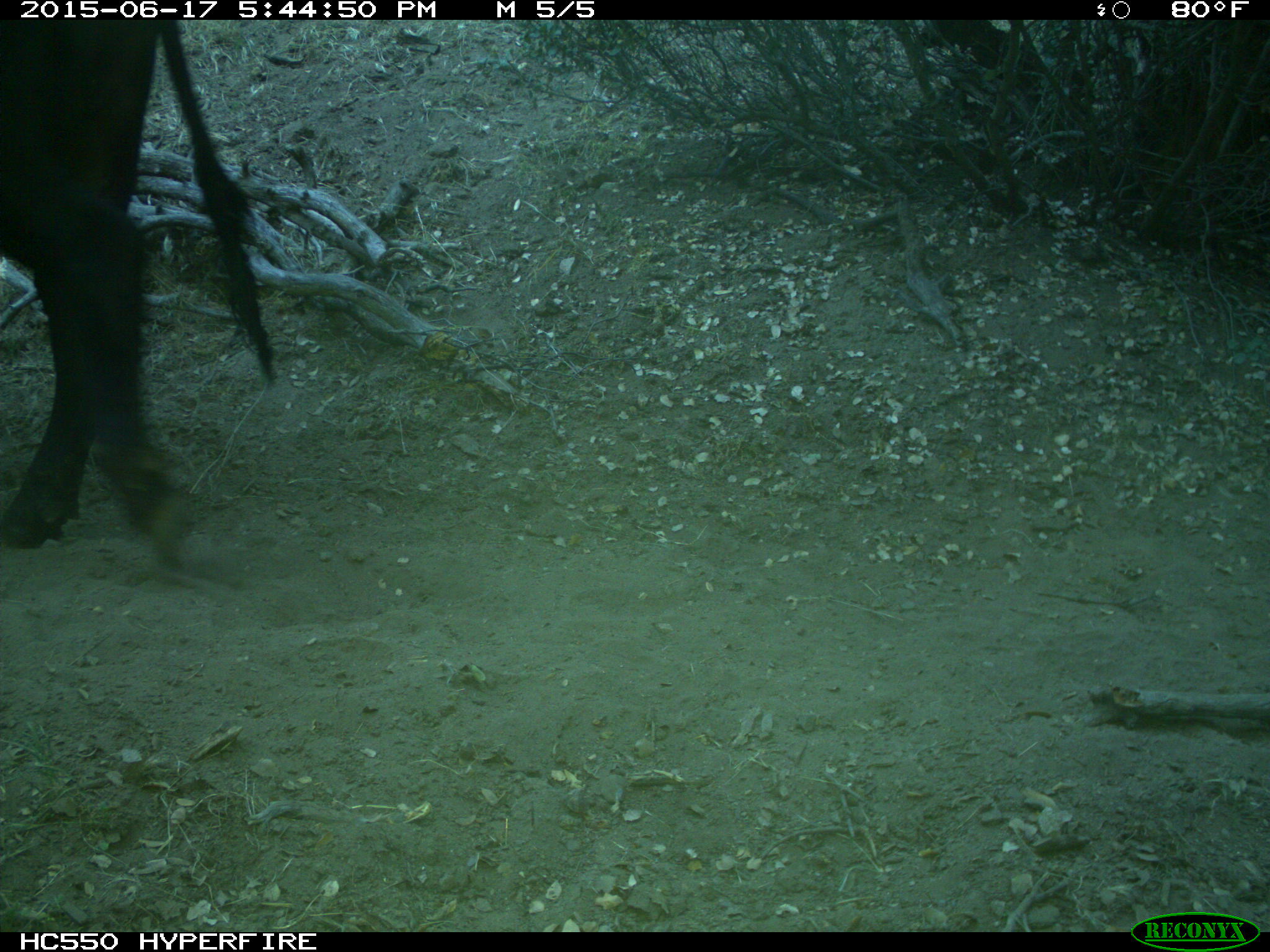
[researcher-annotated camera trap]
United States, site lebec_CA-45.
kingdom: Animalia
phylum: Chordata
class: Mammalia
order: Artiodactyla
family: Bovidae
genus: Bos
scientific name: Bos taurus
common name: domestic cow